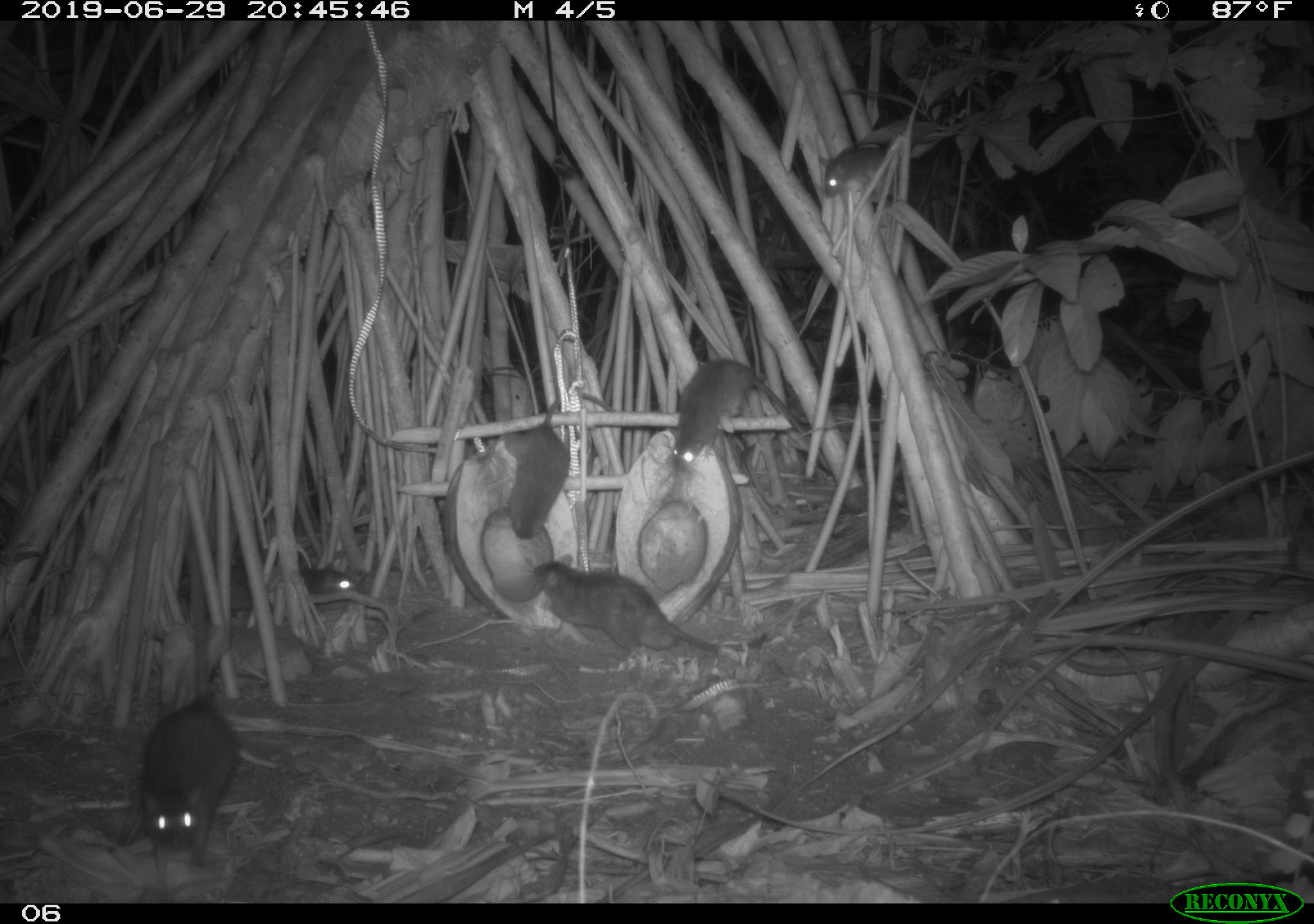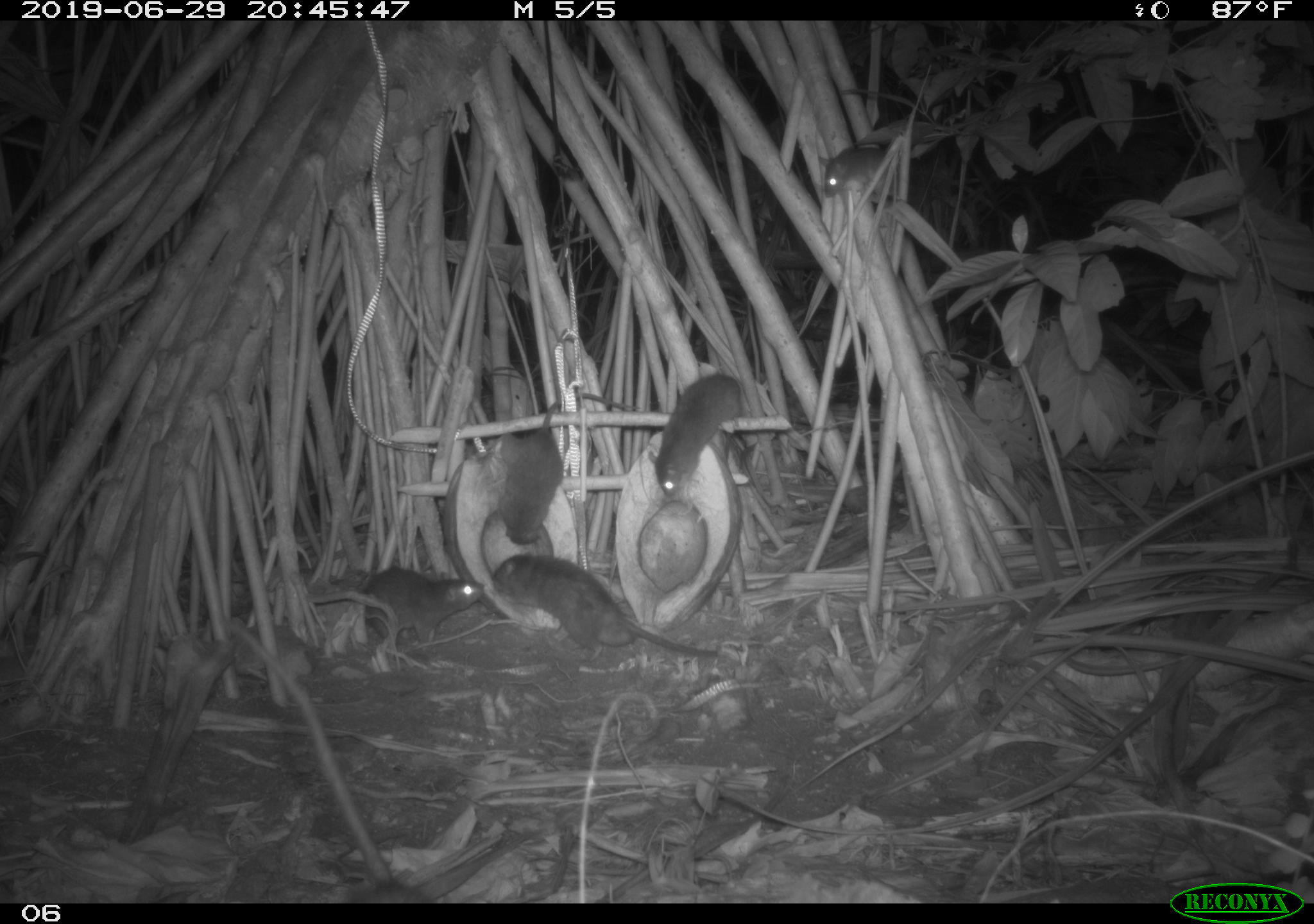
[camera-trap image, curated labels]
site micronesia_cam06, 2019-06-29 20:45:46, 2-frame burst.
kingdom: Animalia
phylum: Chordata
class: Mammalia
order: Rodentia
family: Muridae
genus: Rattus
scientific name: Rattus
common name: rat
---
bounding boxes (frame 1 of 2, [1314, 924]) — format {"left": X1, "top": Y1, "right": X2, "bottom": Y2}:
rat: {"left": 526, "top": 551, "right": 773, "bottom": 661}; {"left": 131, "top": 674, "right": 246, "bottom": 893}; {"left": 494, "top": 386, "right": 620, "bottom": 544}; {"left": 667, "top": 354, "right": 810, "bottom": 489}; {"left": 814, "top": 136, "right": 915, "bottom": 210}; {"left": 231, "top": 554, "right": 367, "bottom": 608}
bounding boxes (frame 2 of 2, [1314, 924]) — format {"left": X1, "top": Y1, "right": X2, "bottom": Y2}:
rat: {"left": 489, "top": 550, "right": 722, "bottom": 671}; {"left": 497, "top": 387, "right": 641, "bottom": 550}; {"left": 351, "top": 554, "right": 495, "bottom": 651}; {"left": 648, "top": 372, "right": 745, "bottom": 508}; {"left": 815, "top": 139, "right": 901, "bottom": 205}